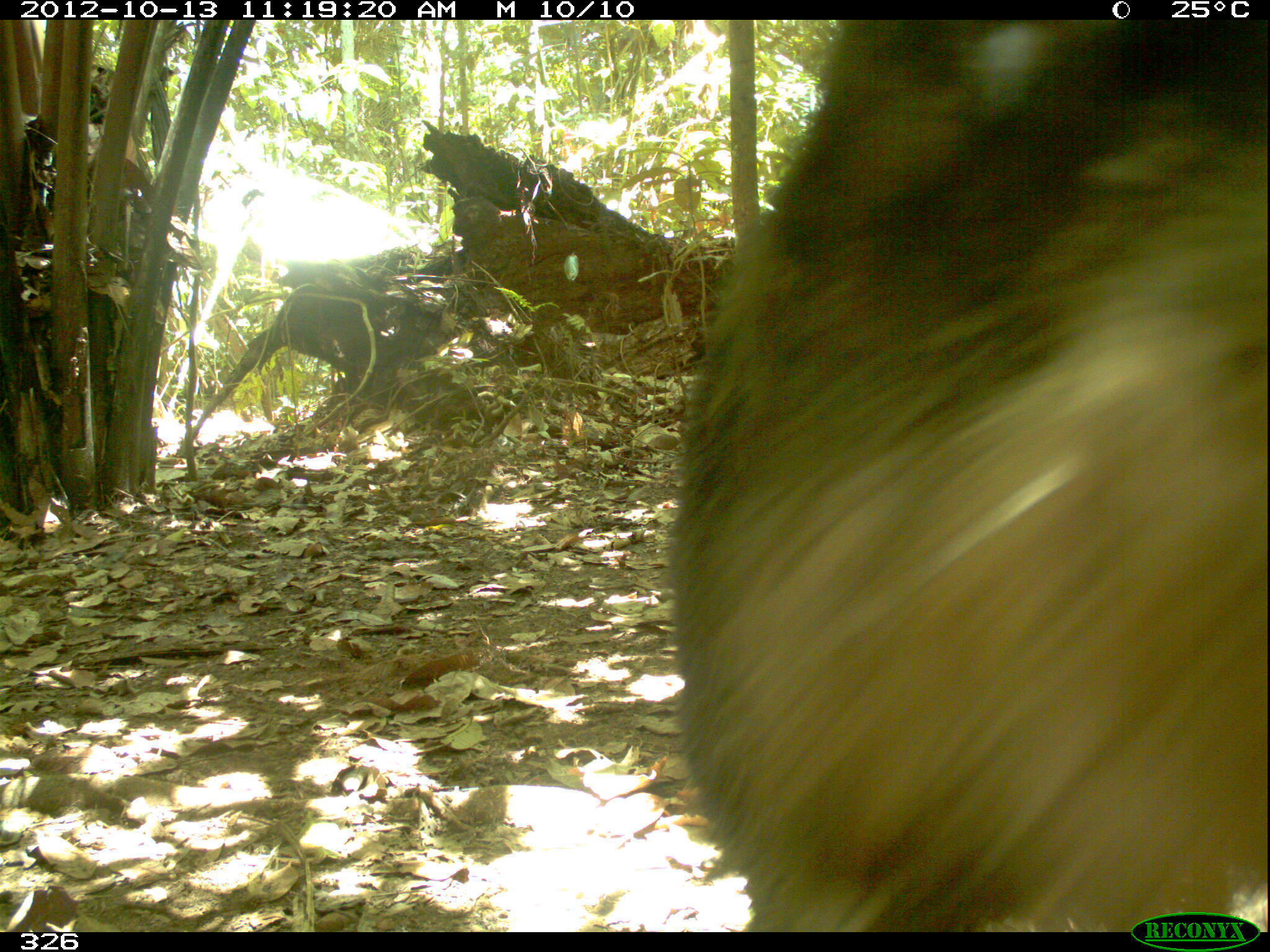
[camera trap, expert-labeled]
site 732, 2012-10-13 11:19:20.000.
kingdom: Animalia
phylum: Chordata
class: Mammalia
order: Artiodactyla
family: Tayassuidae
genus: Tayassu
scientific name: Tayassu pecari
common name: white-lipped peccary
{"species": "Tayassu pecari (white-lipped peccary)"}